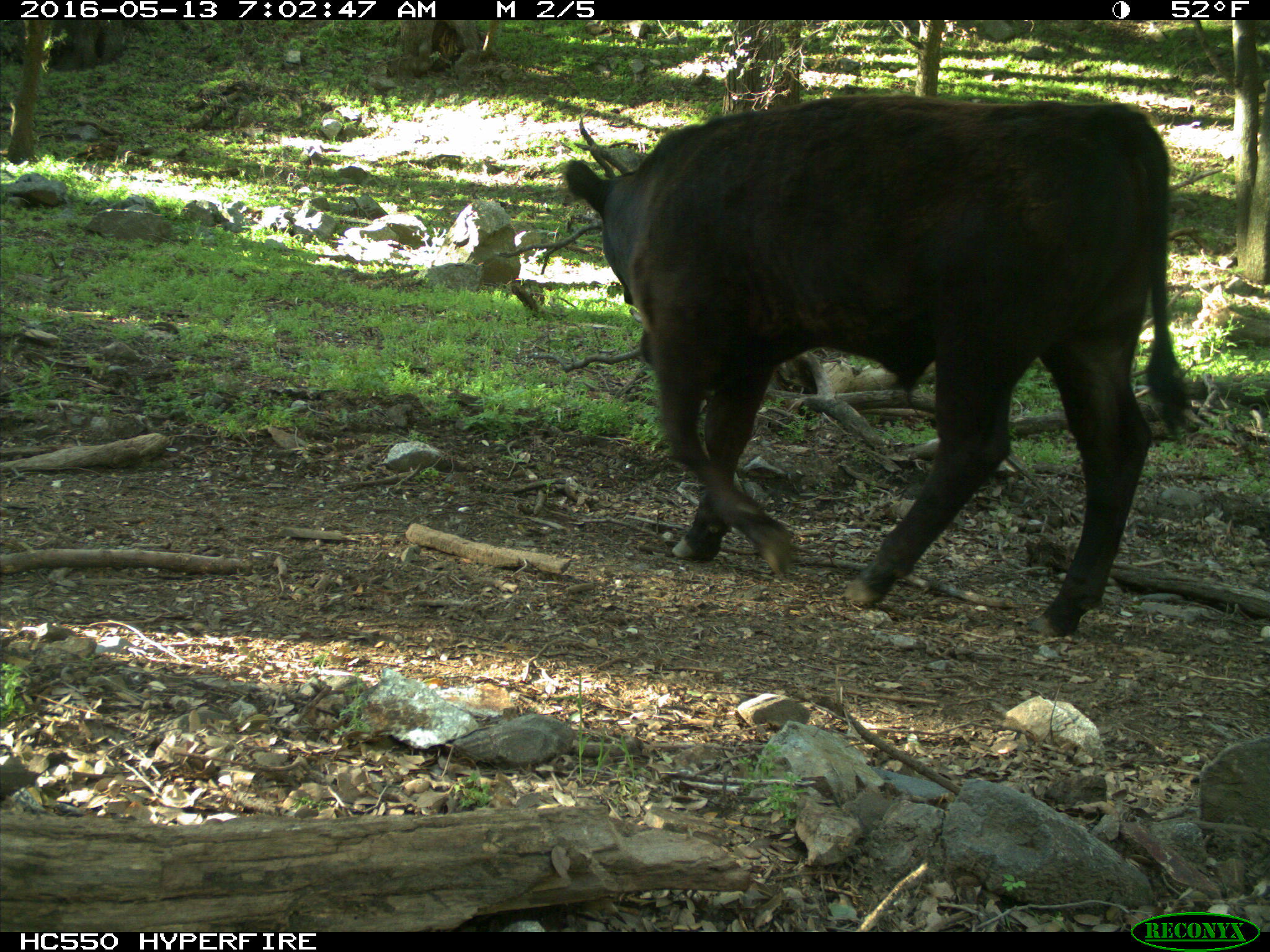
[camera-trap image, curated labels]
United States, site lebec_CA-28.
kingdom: Animalia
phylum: Chordata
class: Mammalia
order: Artiodactyla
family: Bovidae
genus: Bos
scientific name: Bos taurus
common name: domestic cow